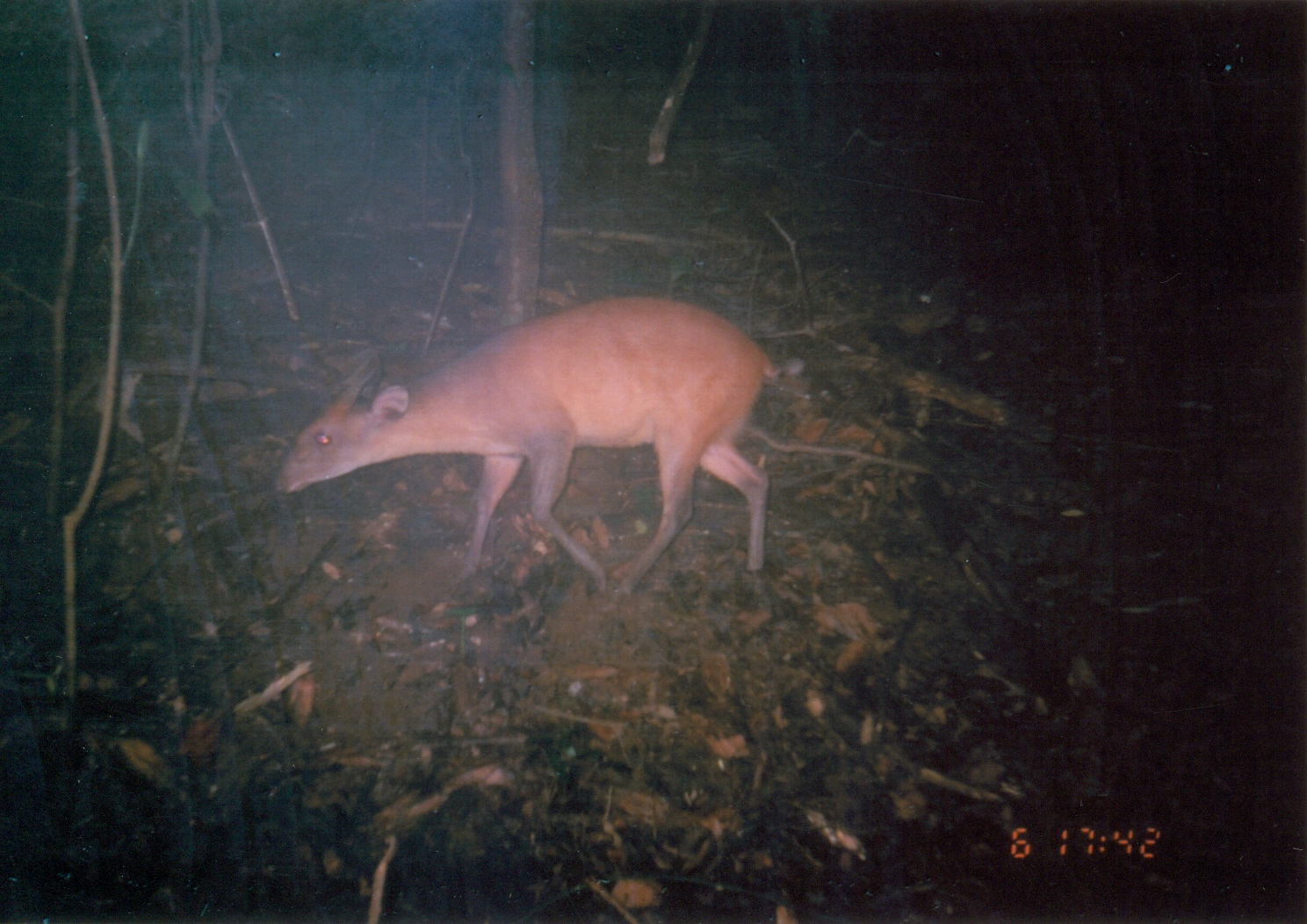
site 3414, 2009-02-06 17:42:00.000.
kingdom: Animalia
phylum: Chordata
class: Mammalia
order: Artiodactyla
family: Bovidae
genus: Cephalophus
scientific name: Cephalophus harveyi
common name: harvey's duiker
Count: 1.